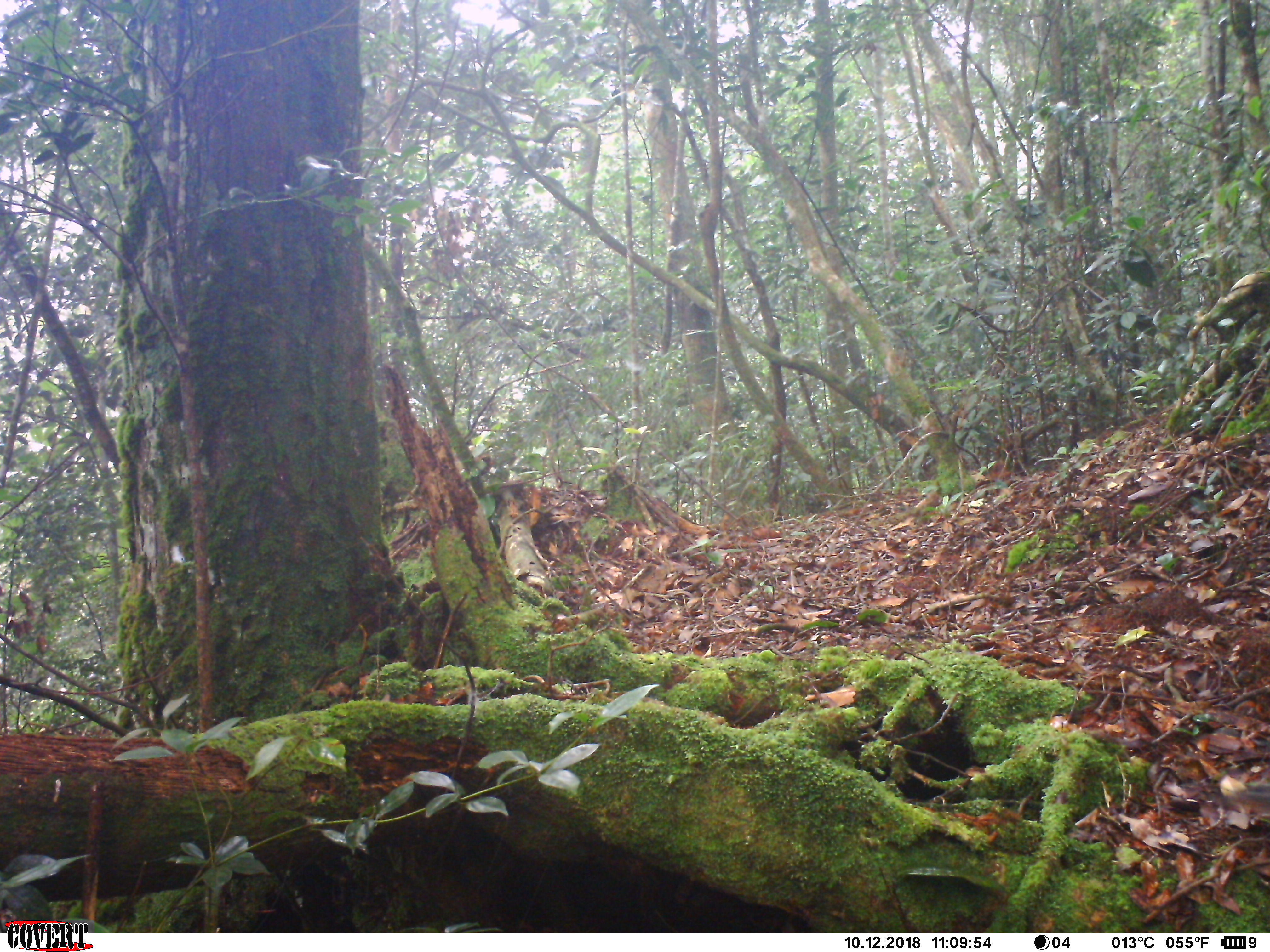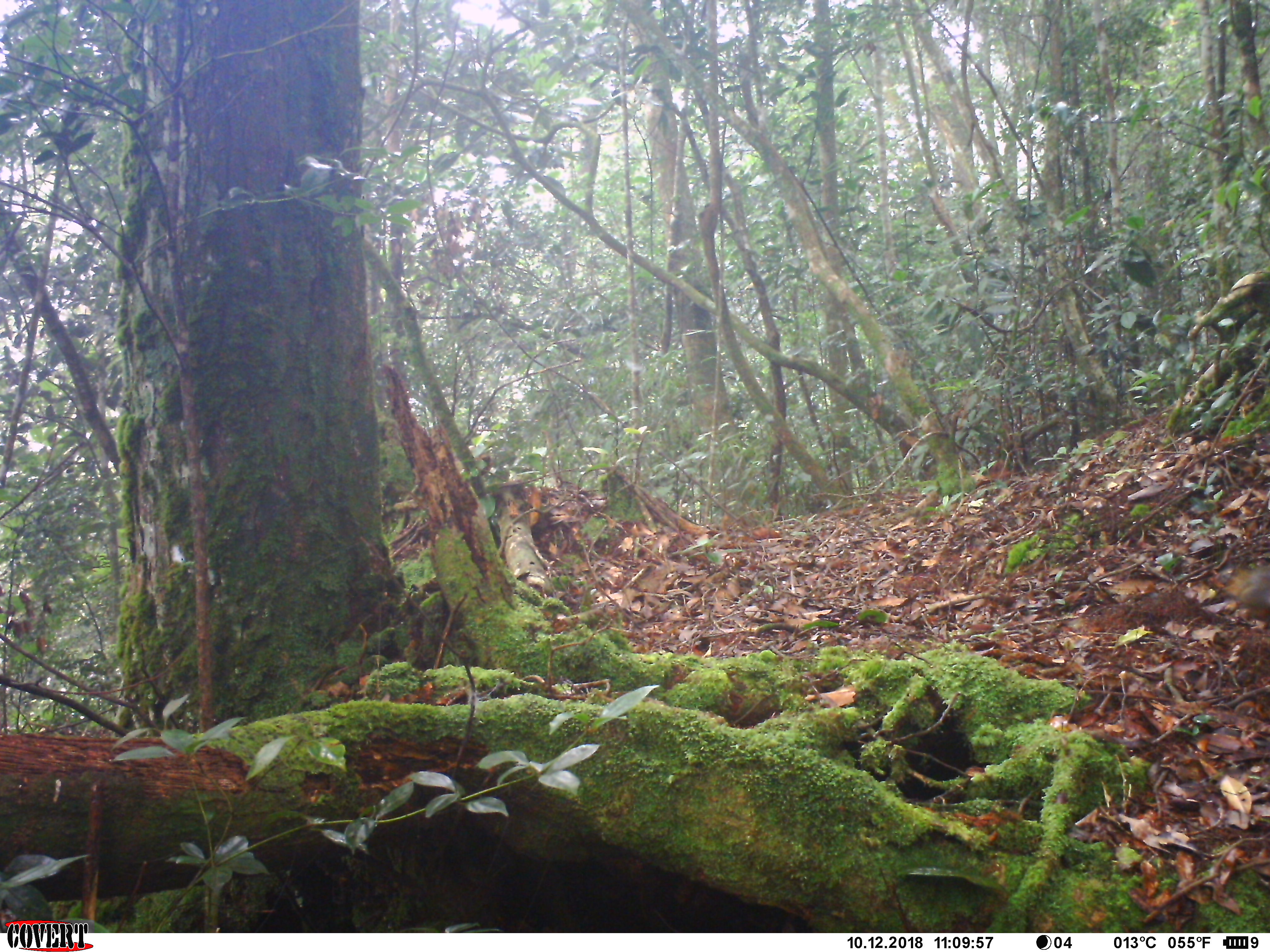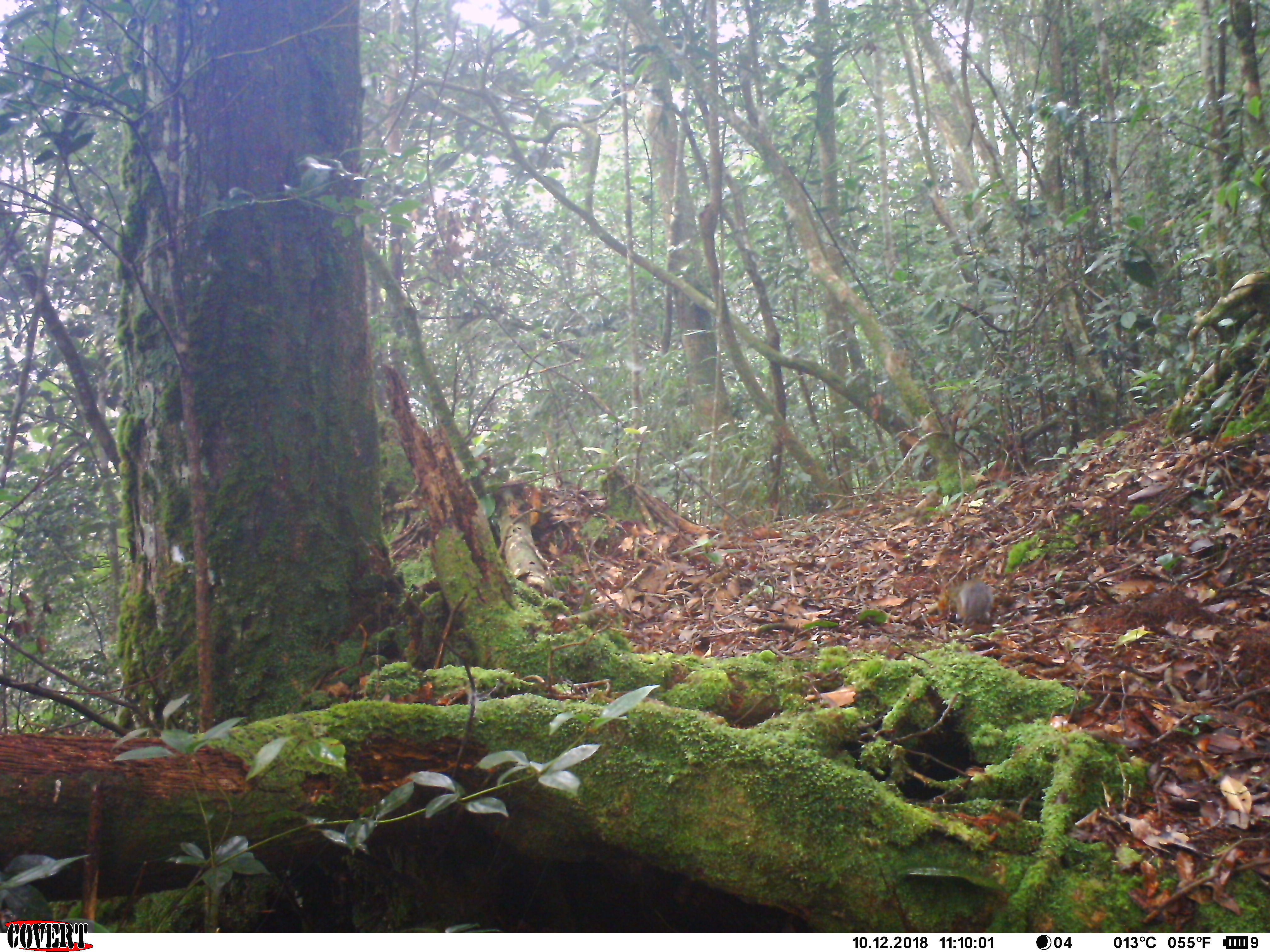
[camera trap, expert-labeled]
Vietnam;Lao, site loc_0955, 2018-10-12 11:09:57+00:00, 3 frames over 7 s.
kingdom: Animalia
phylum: Chordata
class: Mammalia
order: Rodentia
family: Sciuridae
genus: Dremomys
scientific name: Dremomys rufigenis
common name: red-cheeked squirrel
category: red cheeked squirrel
Red cheeked squirrel (red-cheeked squirrel) (Dremomys rufigenis). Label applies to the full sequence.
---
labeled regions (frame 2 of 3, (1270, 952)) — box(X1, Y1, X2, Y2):
red cheeked squirrel: box(1213, 561, 1269, 623)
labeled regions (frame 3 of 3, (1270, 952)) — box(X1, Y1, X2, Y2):
red cheeked squirrel: box(951, 578, 994, 628)